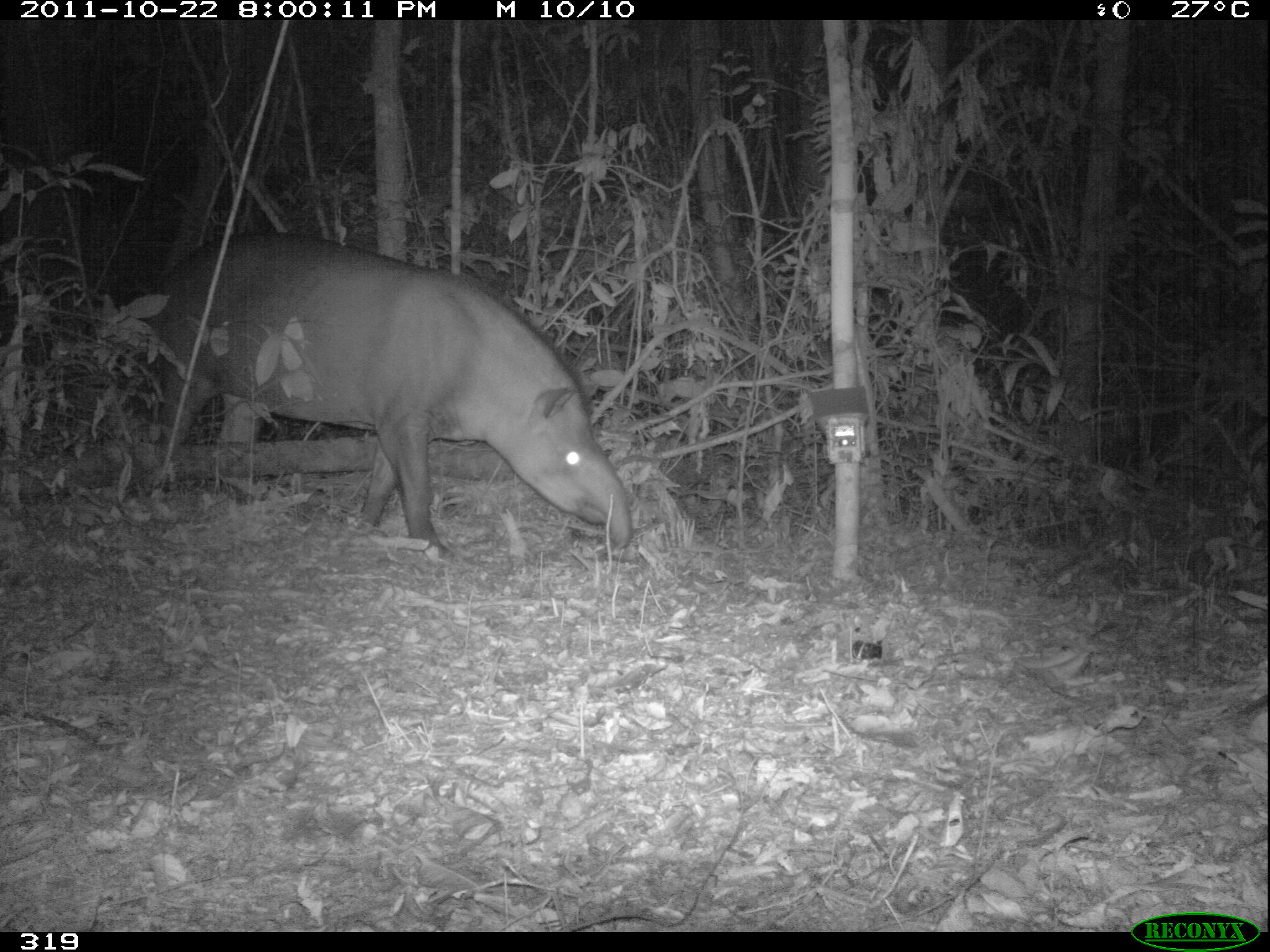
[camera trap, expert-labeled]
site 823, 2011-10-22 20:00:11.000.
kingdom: Animalia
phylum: Chordata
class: Mammalia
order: Perissodactyla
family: Tapiridae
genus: Tapirus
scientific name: Tapirus terrestris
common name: south american tapir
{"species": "Tapirus terrestris (south american tapir)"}